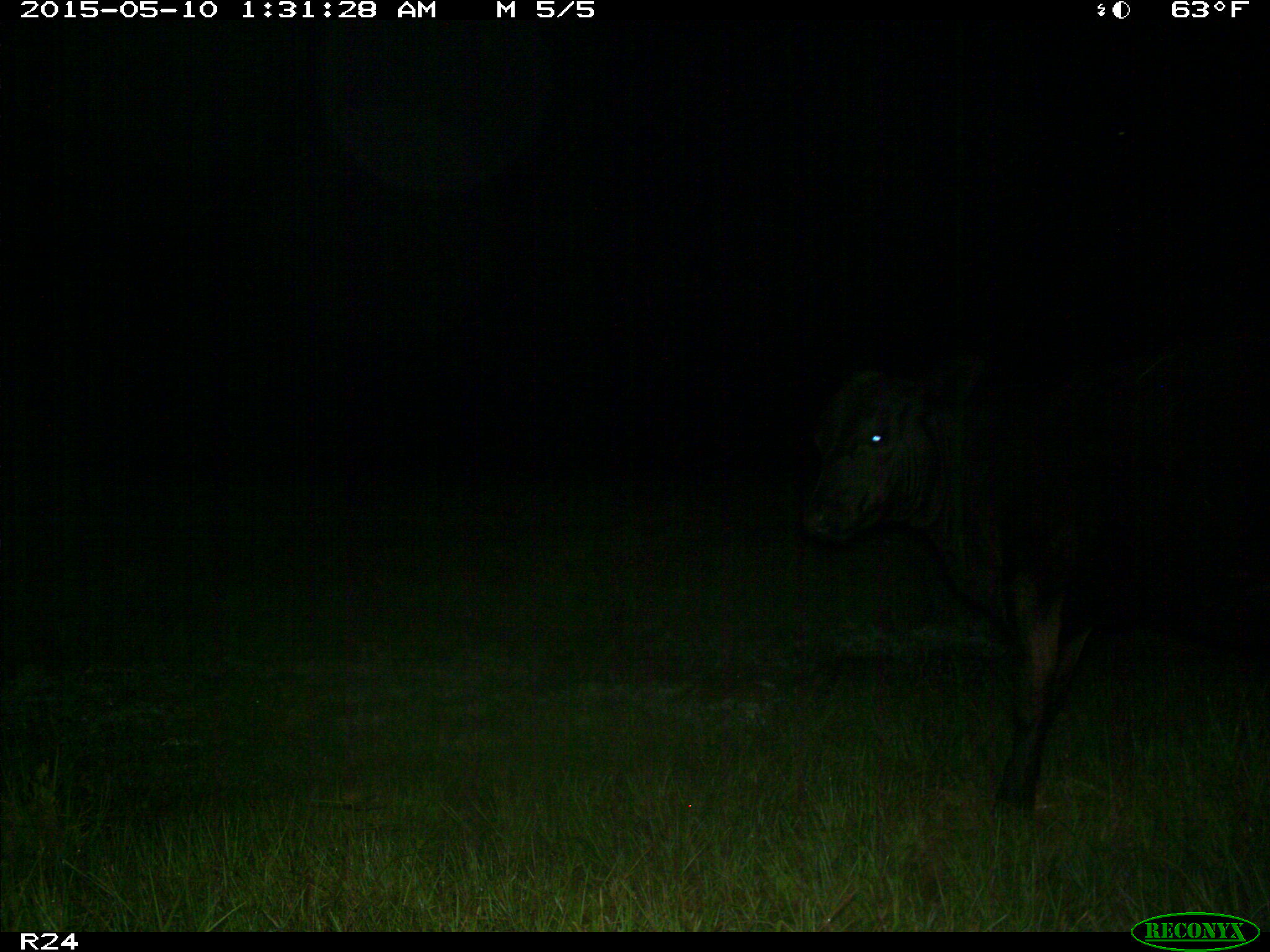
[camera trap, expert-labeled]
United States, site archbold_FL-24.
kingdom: Animalia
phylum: Chordata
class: Mammalia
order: Artiodactyla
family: Bovidae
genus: Bos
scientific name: Bos taurus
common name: domestic cow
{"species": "Bos taurus (domestic cow)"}